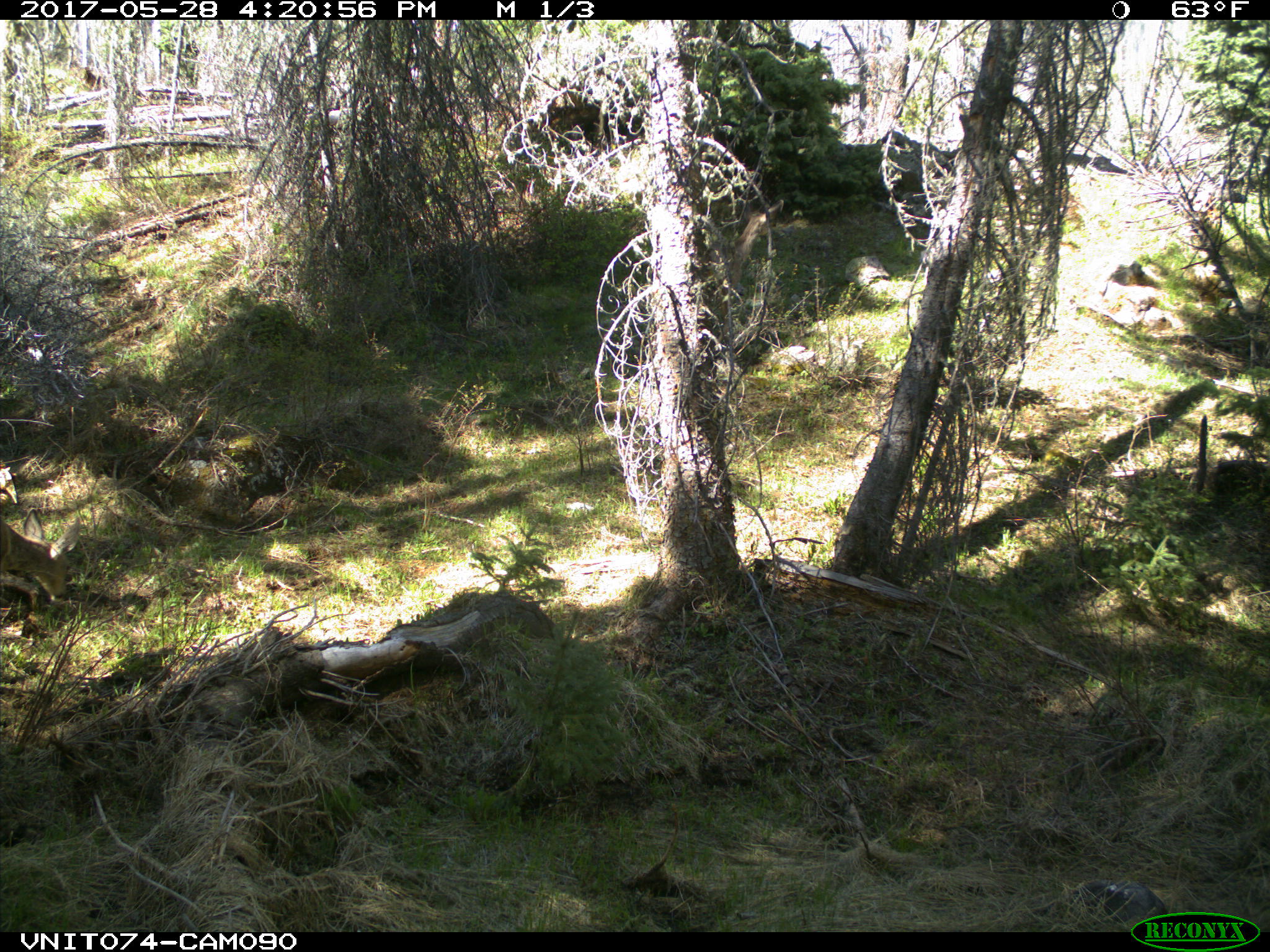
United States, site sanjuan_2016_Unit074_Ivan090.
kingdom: Animalia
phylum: Chordata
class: Mammalia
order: Artiodactyla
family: Cervidae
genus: Odocoileus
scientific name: Odocoileus hemionus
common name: mule deer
Odocoileus hemionus (mule deer).